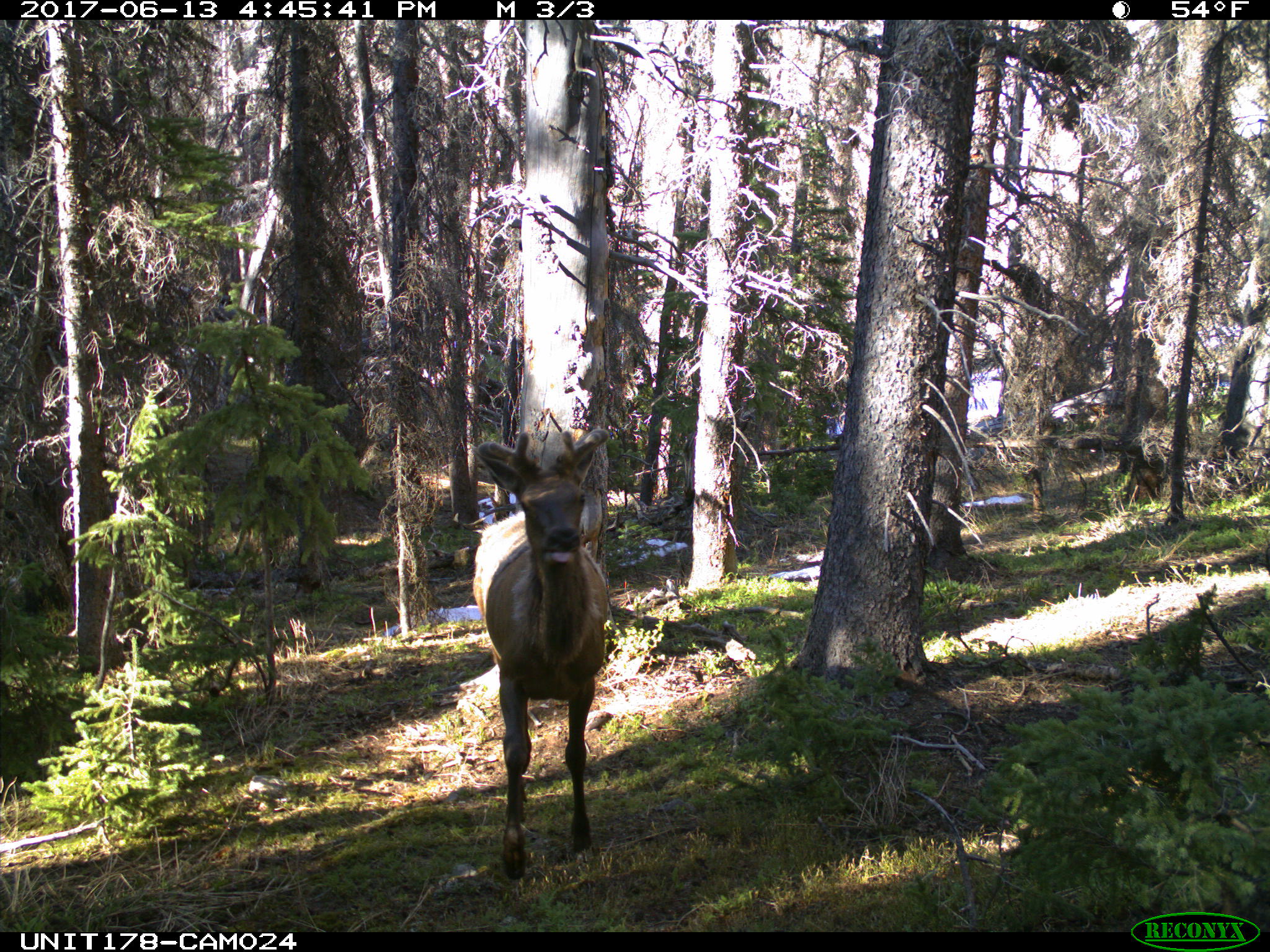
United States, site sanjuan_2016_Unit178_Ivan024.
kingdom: Animalia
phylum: Chordata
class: Mammalia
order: Artiodactyla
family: Cervidae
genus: Cervus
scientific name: Cervus elaphus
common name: red deer